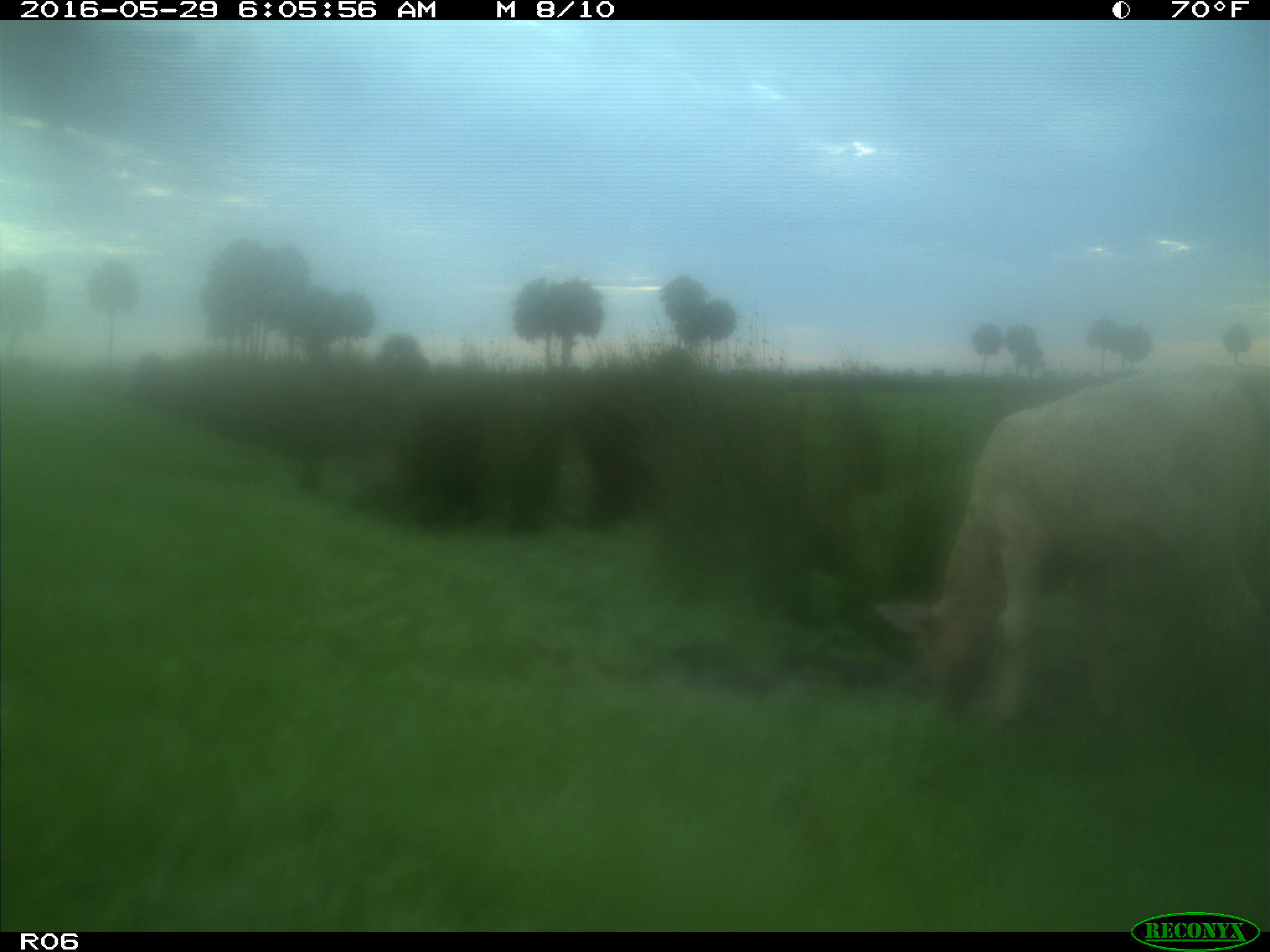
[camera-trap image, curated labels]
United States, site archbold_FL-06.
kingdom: Animalia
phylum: Chordata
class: Mammalia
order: Artiodactyla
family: Bovidae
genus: Bos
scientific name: Bos taurus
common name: domestic cow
Bos taurus (domestic cow).